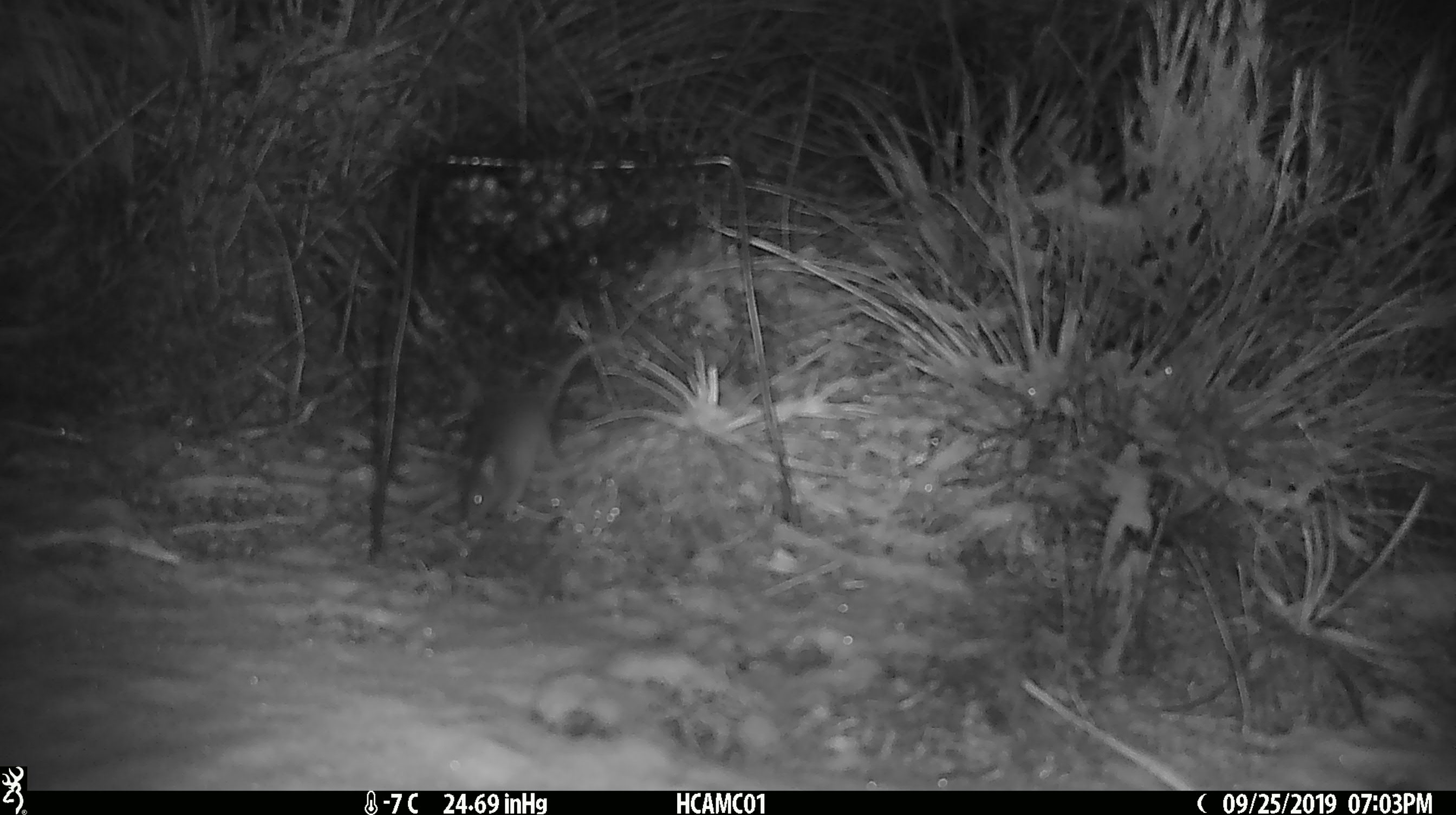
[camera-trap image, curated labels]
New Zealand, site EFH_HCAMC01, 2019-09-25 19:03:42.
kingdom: Animalia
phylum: Chordata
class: Mammalia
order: Rodentia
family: Muridae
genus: Mus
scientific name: Mus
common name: mouse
Mouse (Mus).